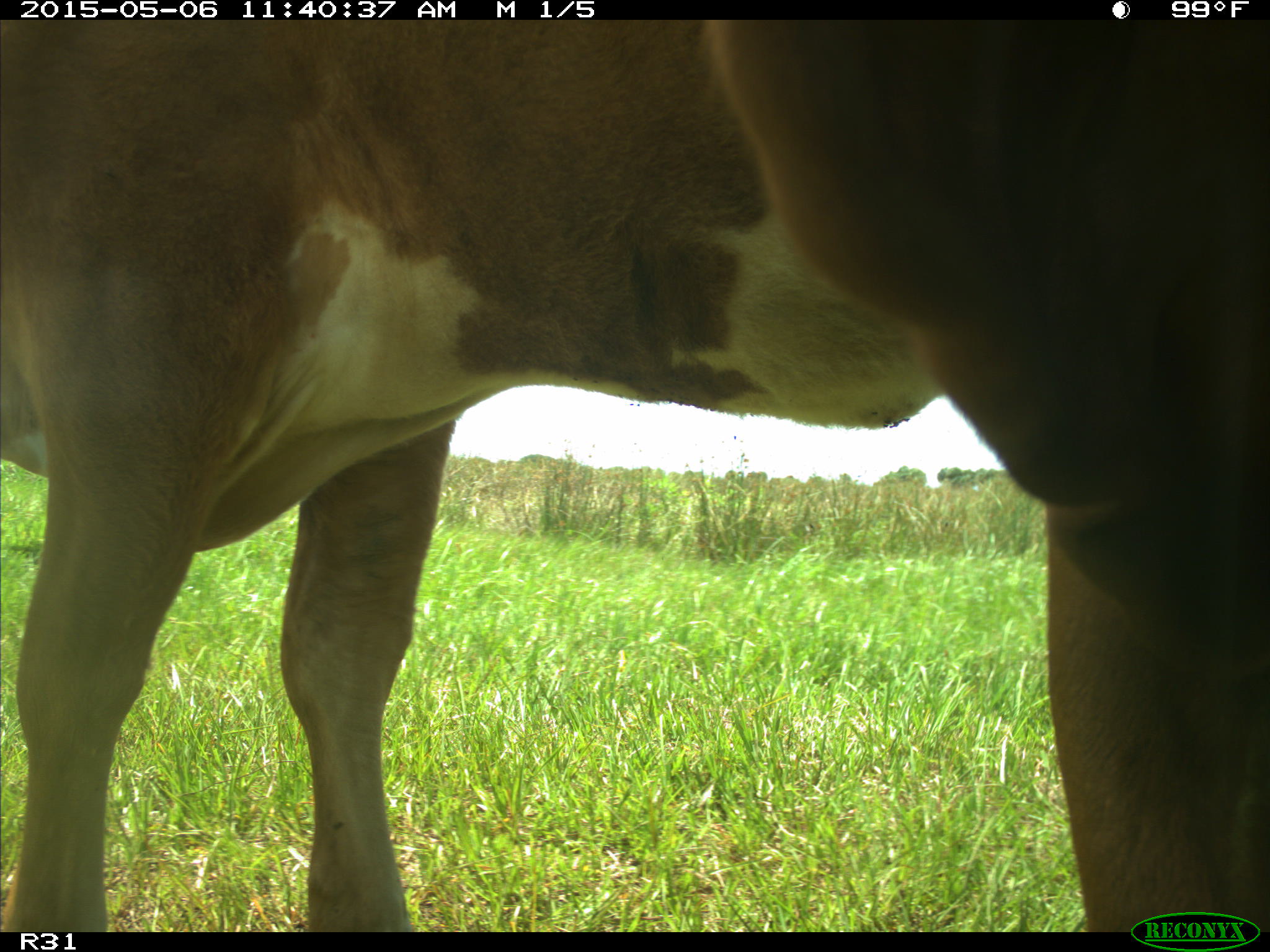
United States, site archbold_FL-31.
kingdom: Animalia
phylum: Chordata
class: Mammalia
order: Artiodactyla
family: Bovidae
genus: Bos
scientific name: Bos taurus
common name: domestic cow